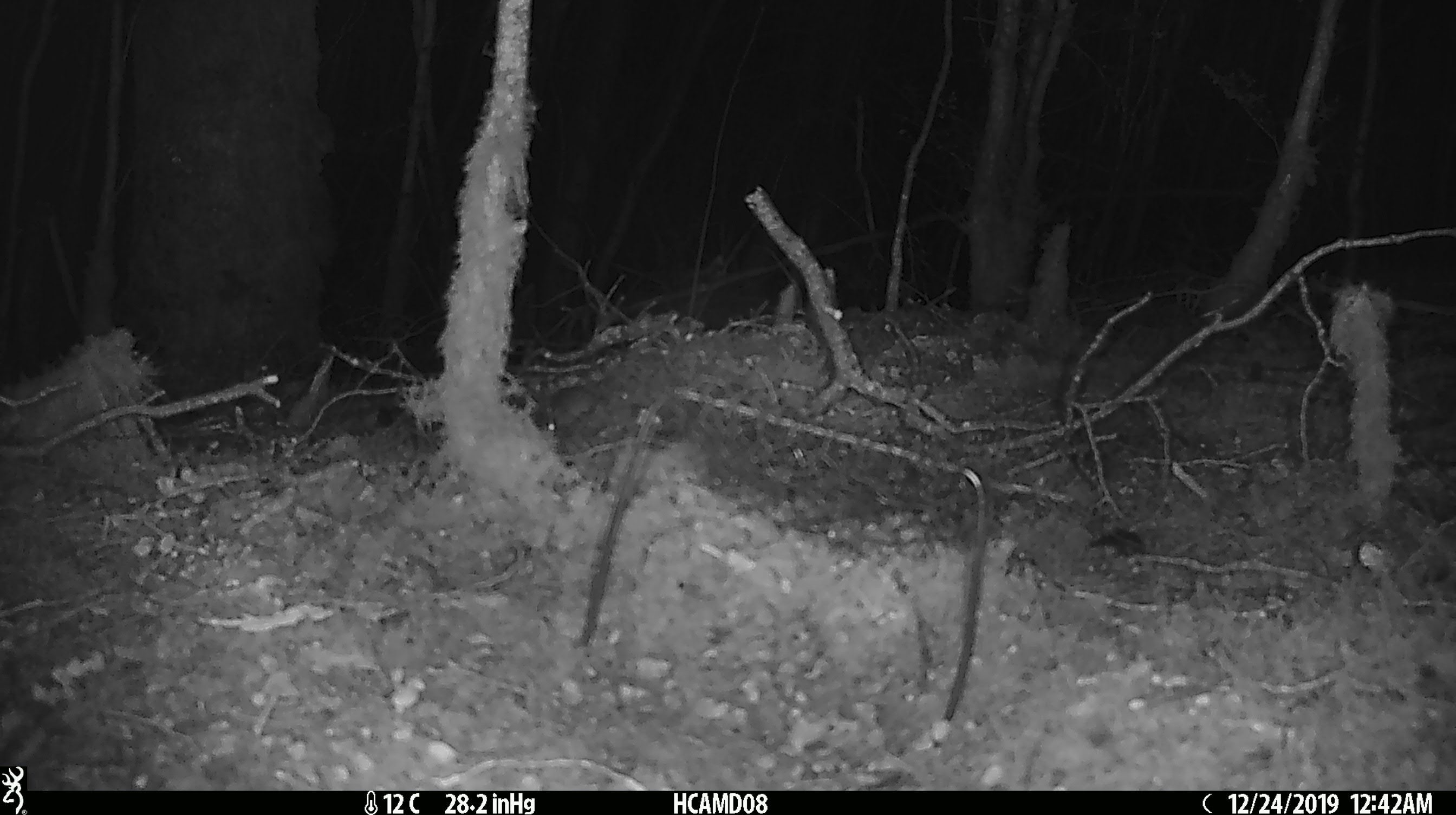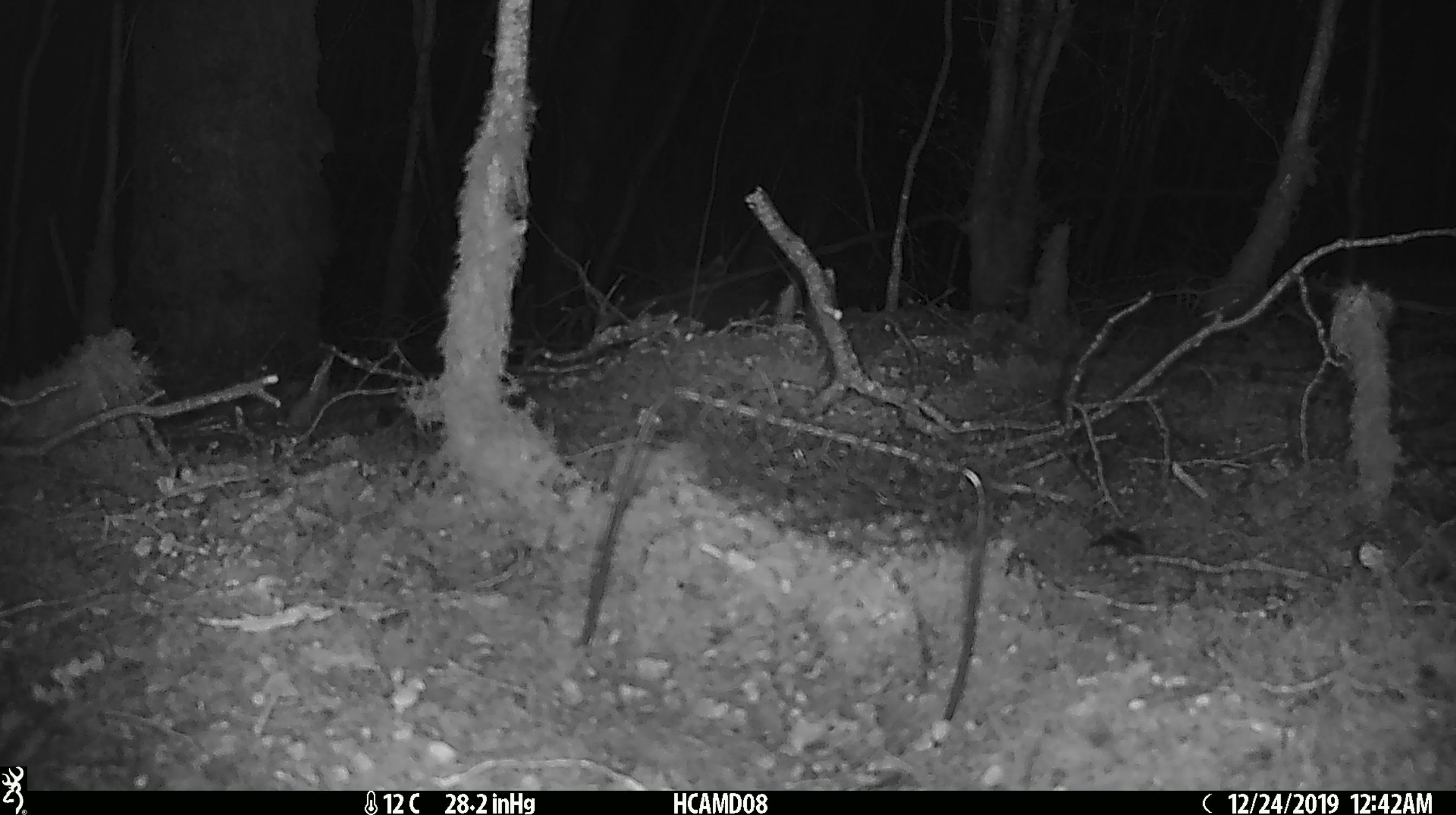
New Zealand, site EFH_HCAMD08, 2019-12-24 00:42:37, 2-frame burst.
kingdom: Animalia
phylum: Chordata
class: Mammalia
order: Rodentia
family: Muridae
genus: Mus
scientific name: Mus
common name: mouse